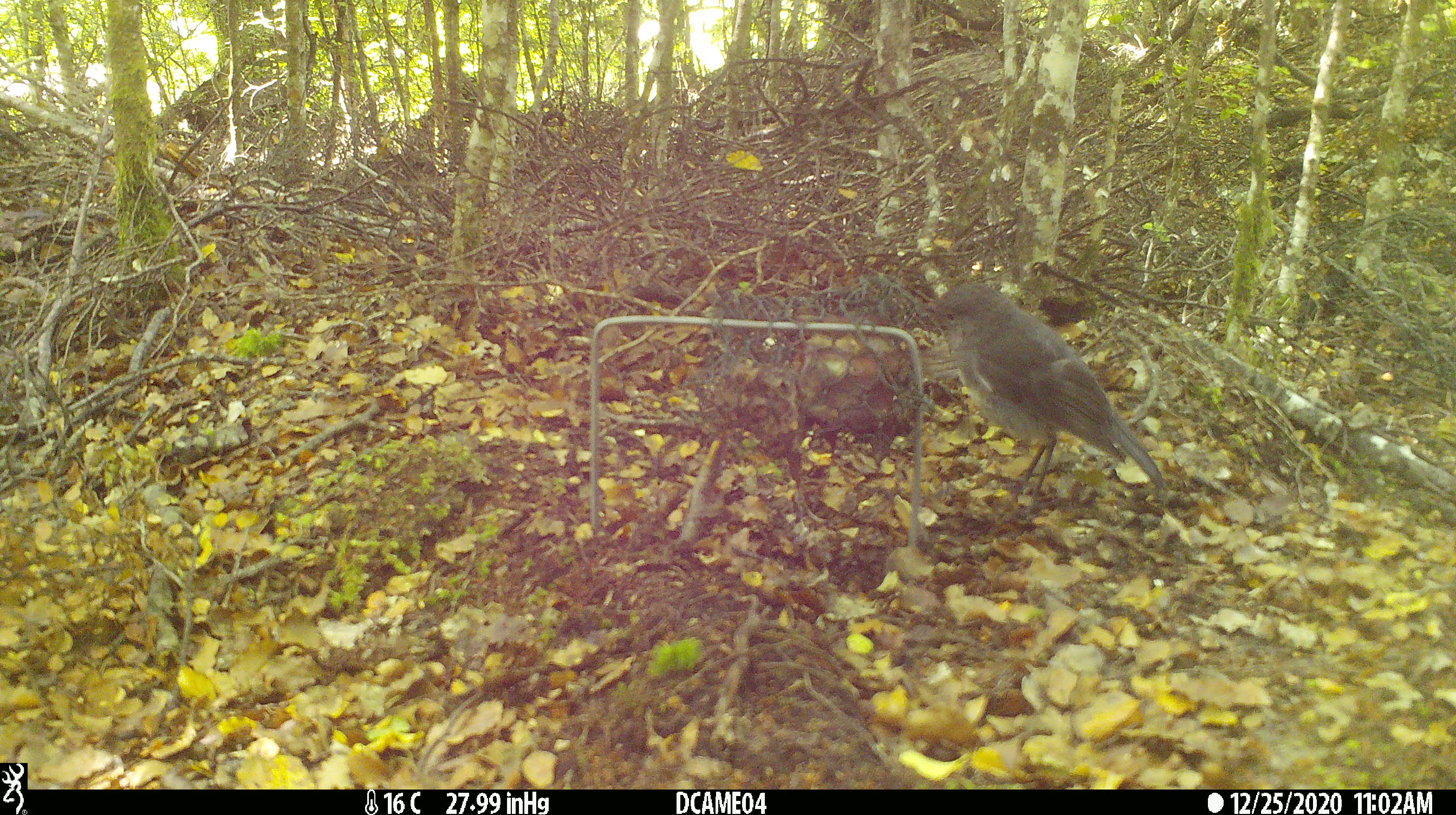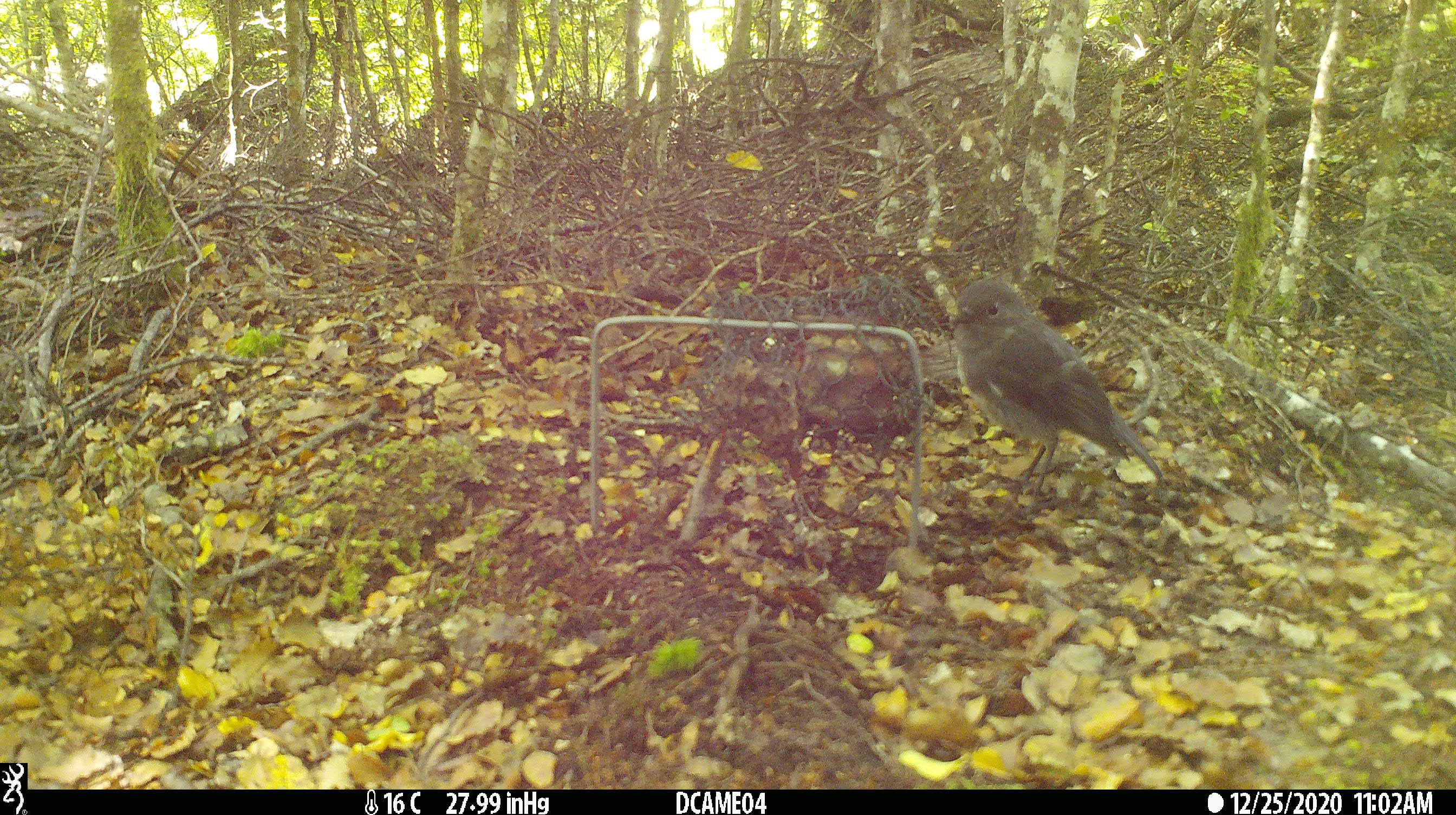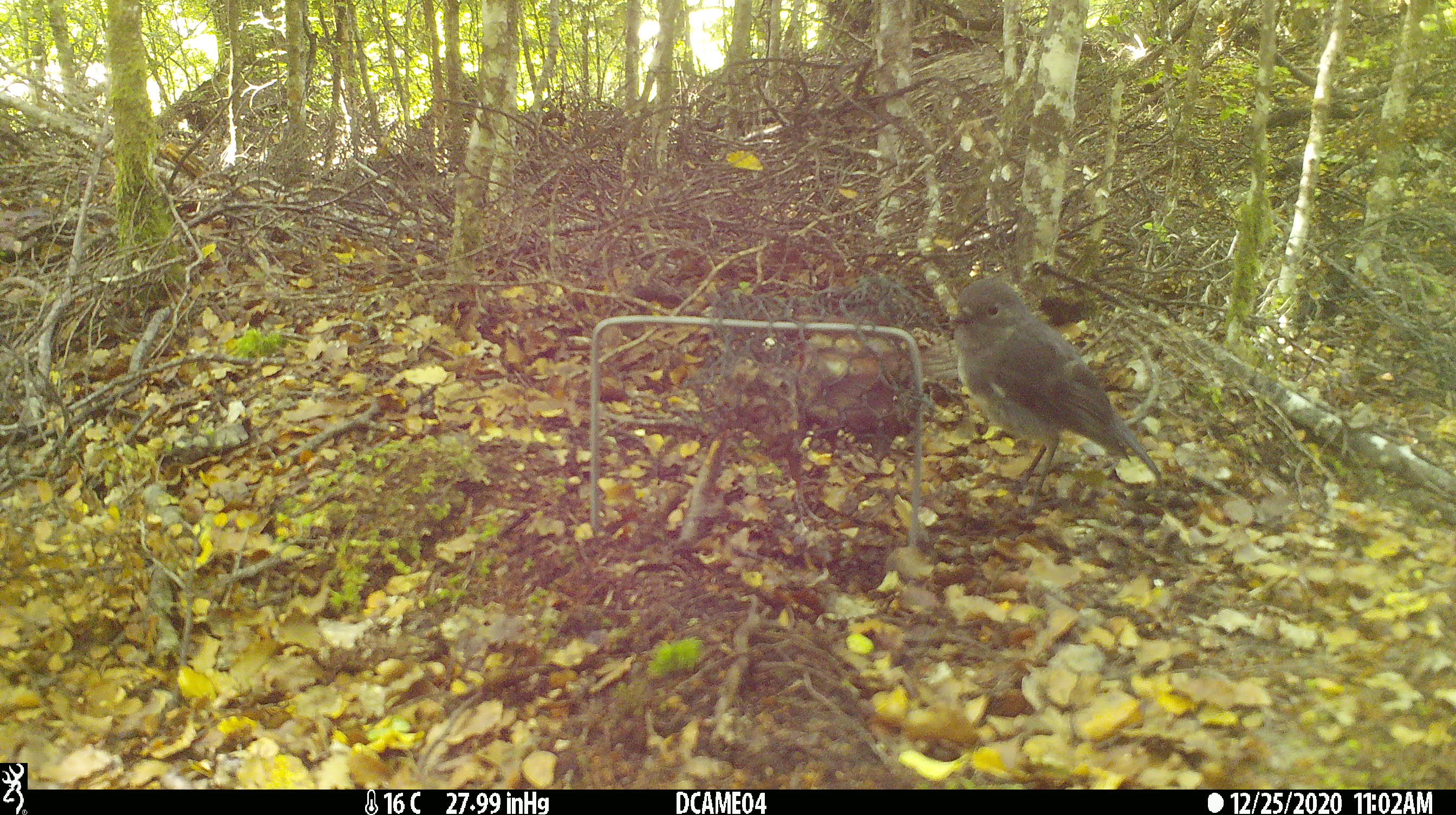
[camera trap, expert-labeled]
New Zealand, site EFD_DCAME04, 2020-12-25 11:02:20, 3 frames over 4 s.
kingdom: Animalia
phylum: Chordata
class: Aves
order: Passeriformes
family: Petroicidae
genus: Petroica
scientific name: Petroica australis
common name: new zealand robin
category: robin